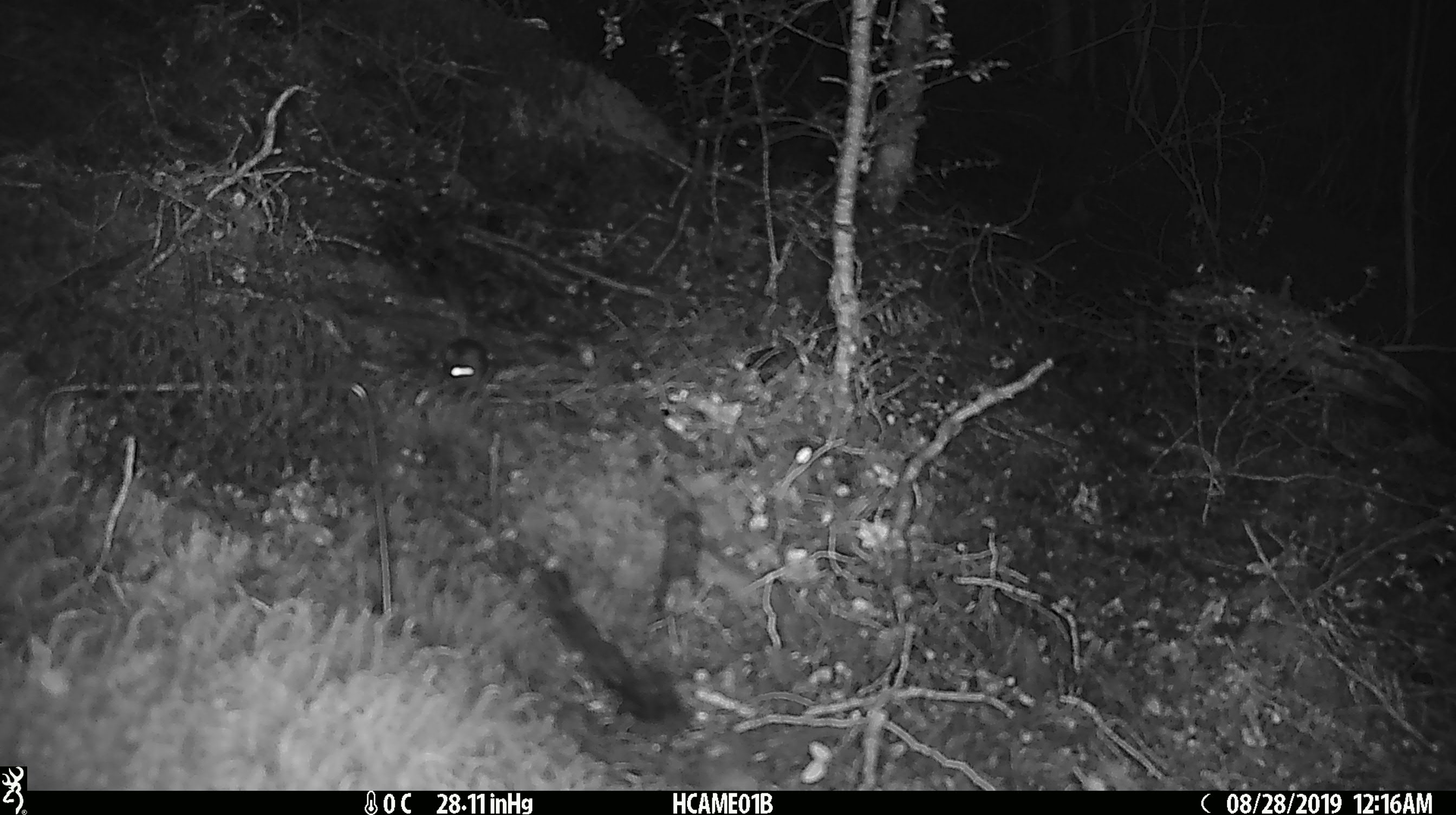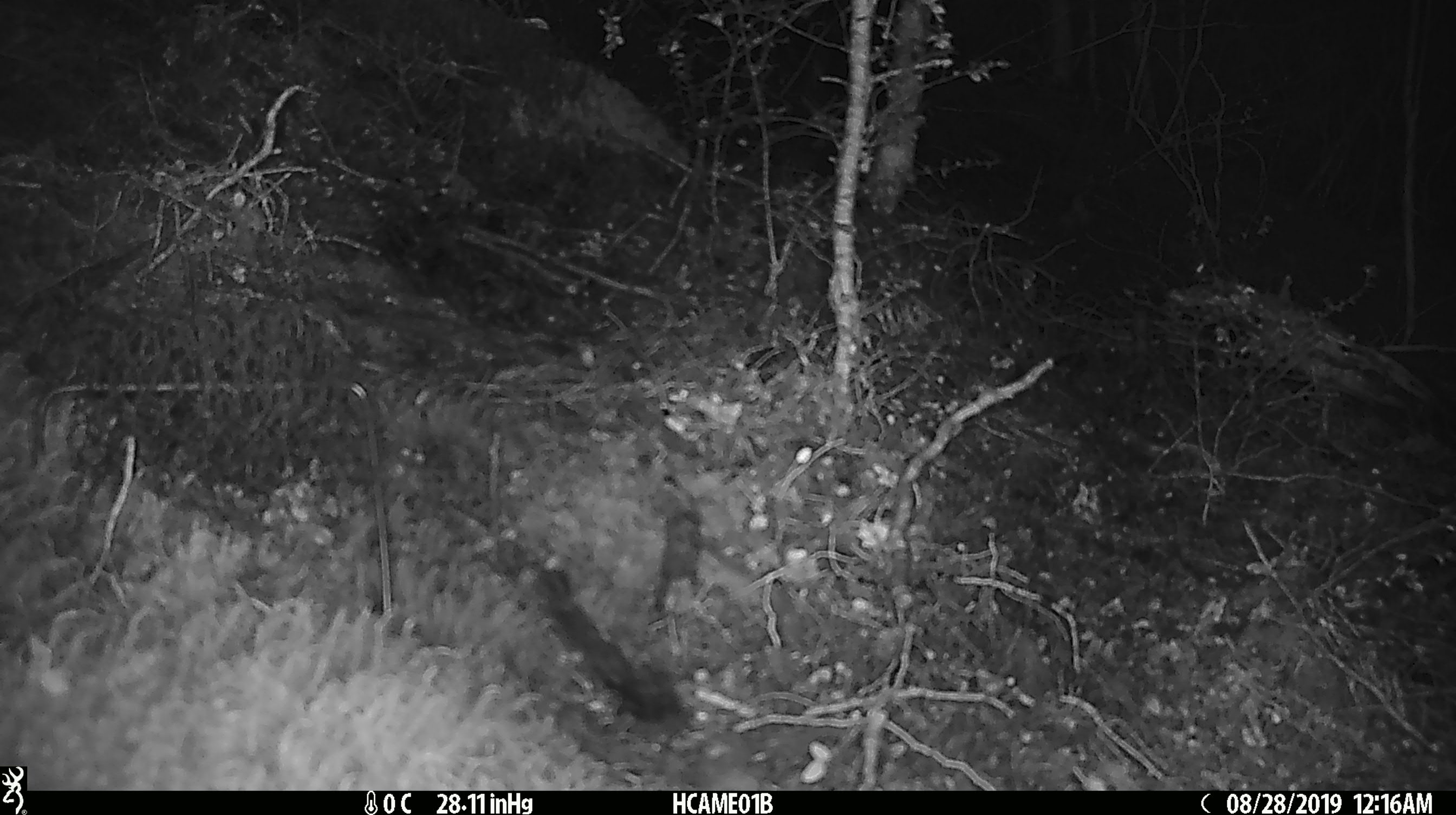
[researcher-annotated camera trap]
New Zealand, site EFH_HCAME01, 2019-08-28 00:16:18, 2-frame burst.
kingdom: Animalia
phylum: Chordata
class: Mammalia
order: Rodentia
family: Muridae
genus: Mus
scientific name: Mus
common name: mouse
Mouse (Mus).